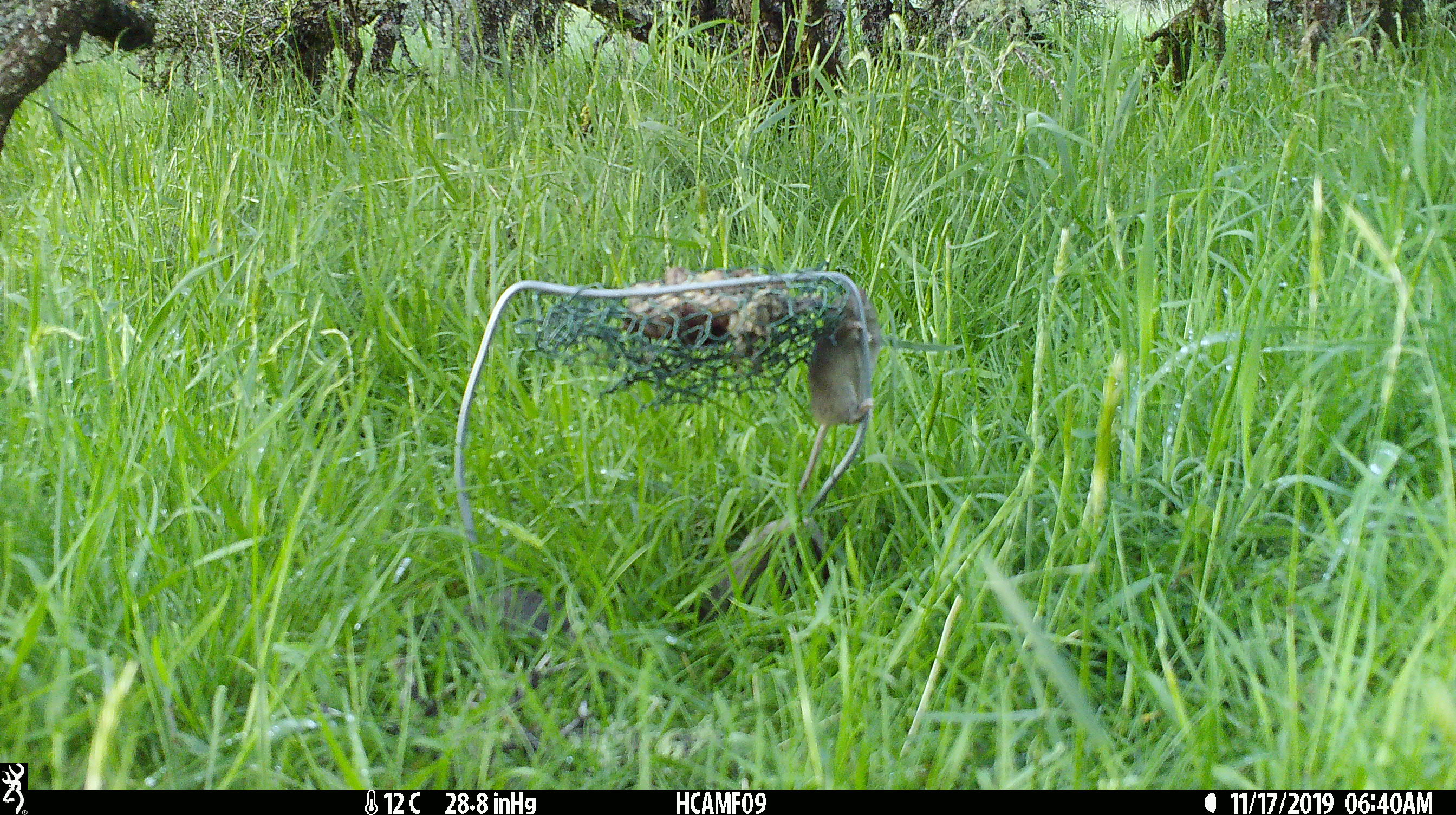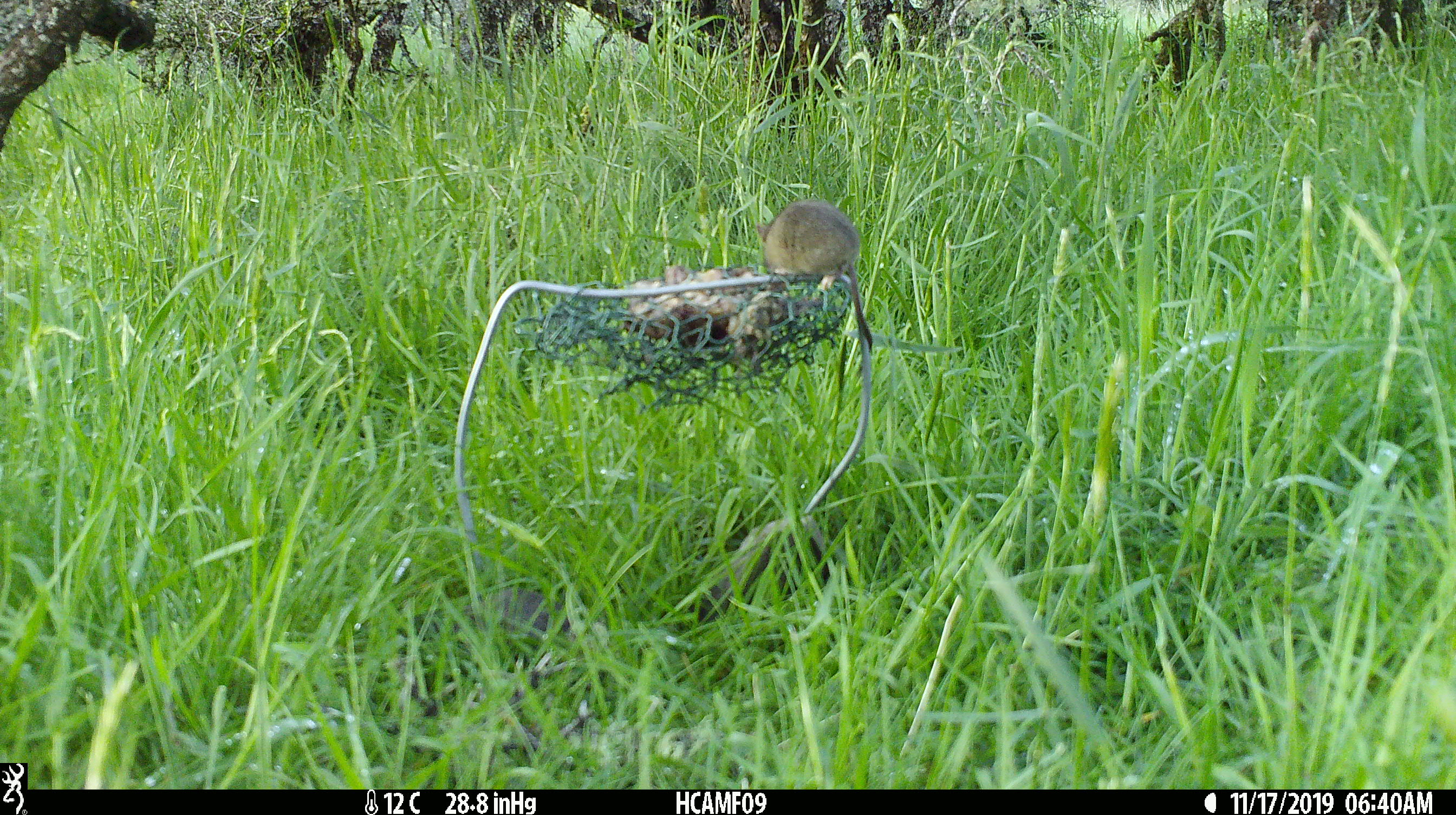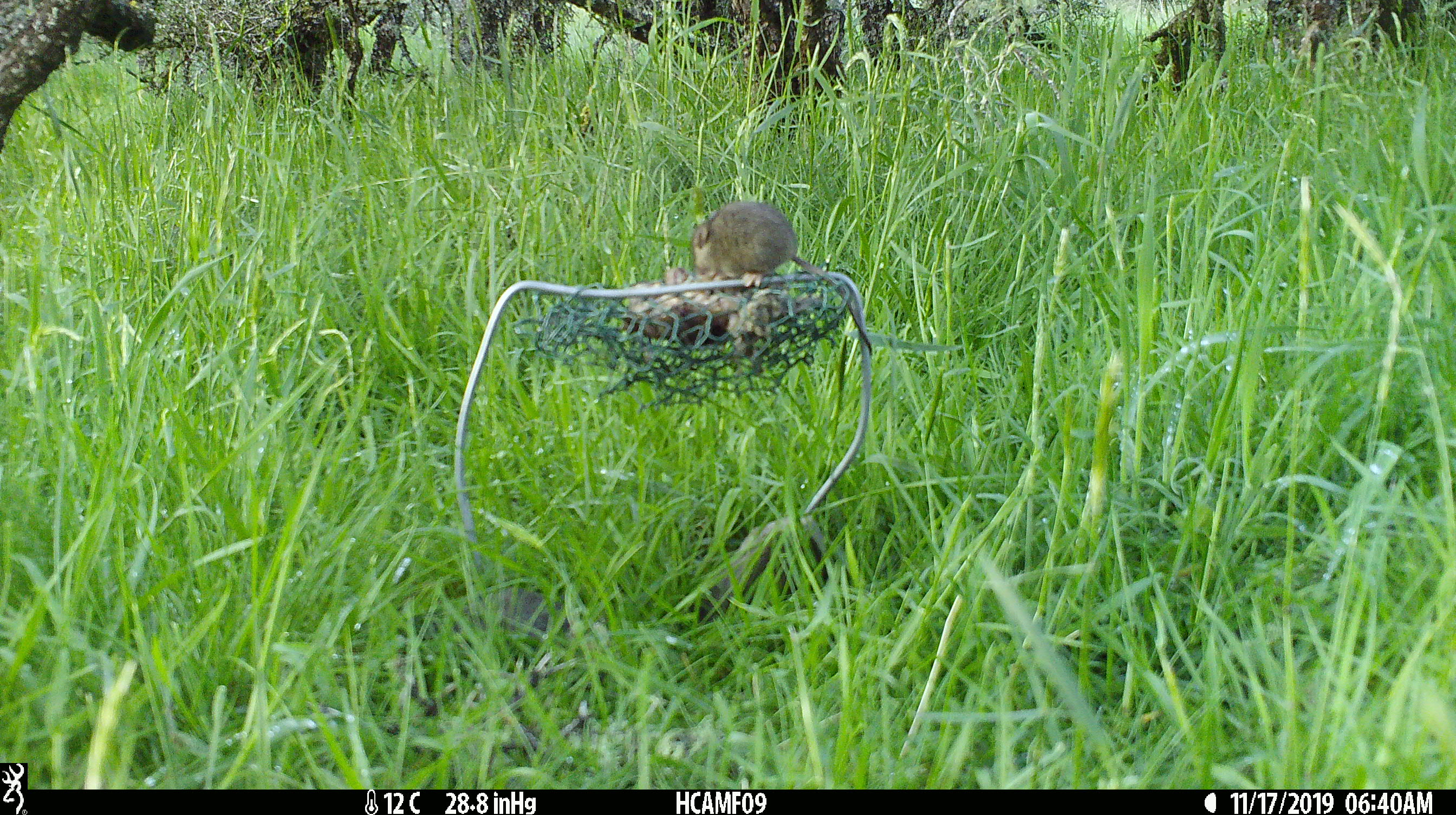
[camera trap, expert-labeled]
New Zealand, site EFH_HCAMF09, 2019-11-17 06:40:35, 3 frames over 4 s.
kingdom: Animalia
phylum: Chordata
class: Mammalia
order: Rodentia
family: Muridae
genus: Mus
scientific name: Mus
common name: mouse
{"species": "mouse (Mus)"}